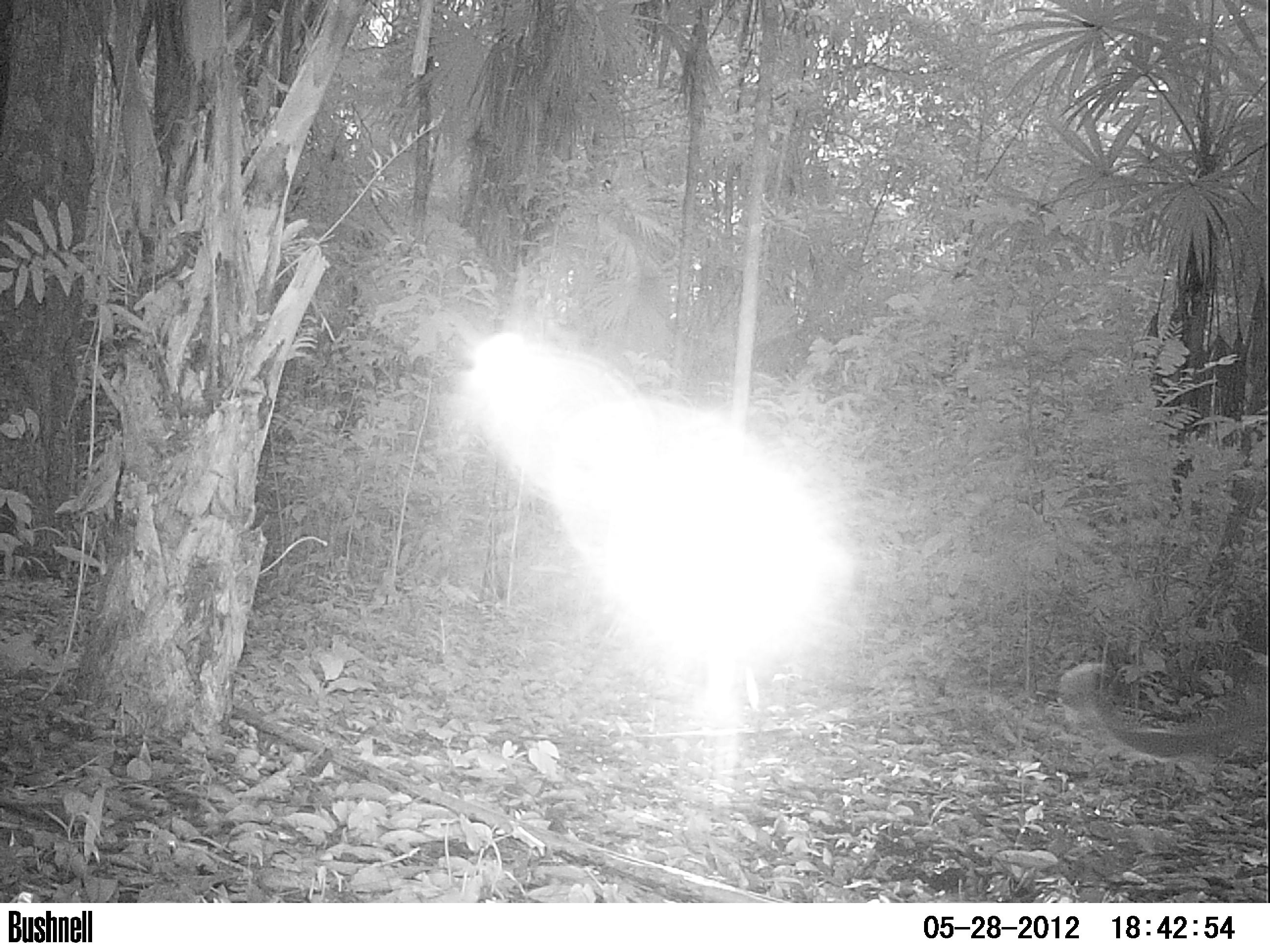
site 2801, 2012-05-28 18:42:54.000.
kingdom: Animalia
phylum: Chordata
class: Mammalia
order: Carnivora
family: Felidae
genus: Puma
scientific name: Puma concolor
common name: mountain lion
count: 1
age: adult